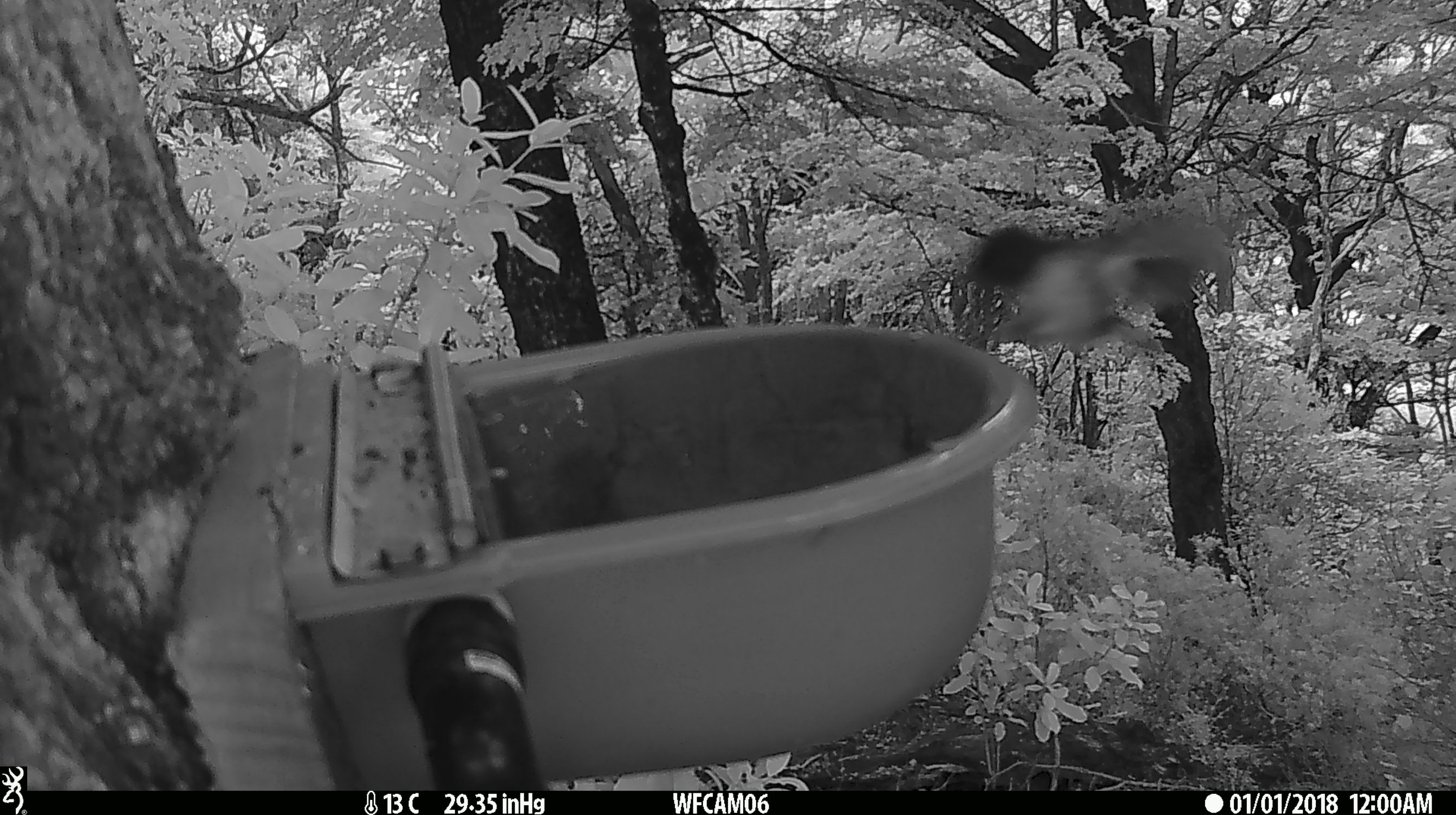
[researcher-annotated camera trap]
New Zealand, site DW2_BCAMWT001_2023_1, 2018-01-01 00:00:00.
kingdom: Animalia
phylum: Chordata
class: Aves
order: Passeriformes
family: Petroicidae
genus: Petroica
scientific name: Petroica macrocephala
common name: tomtit